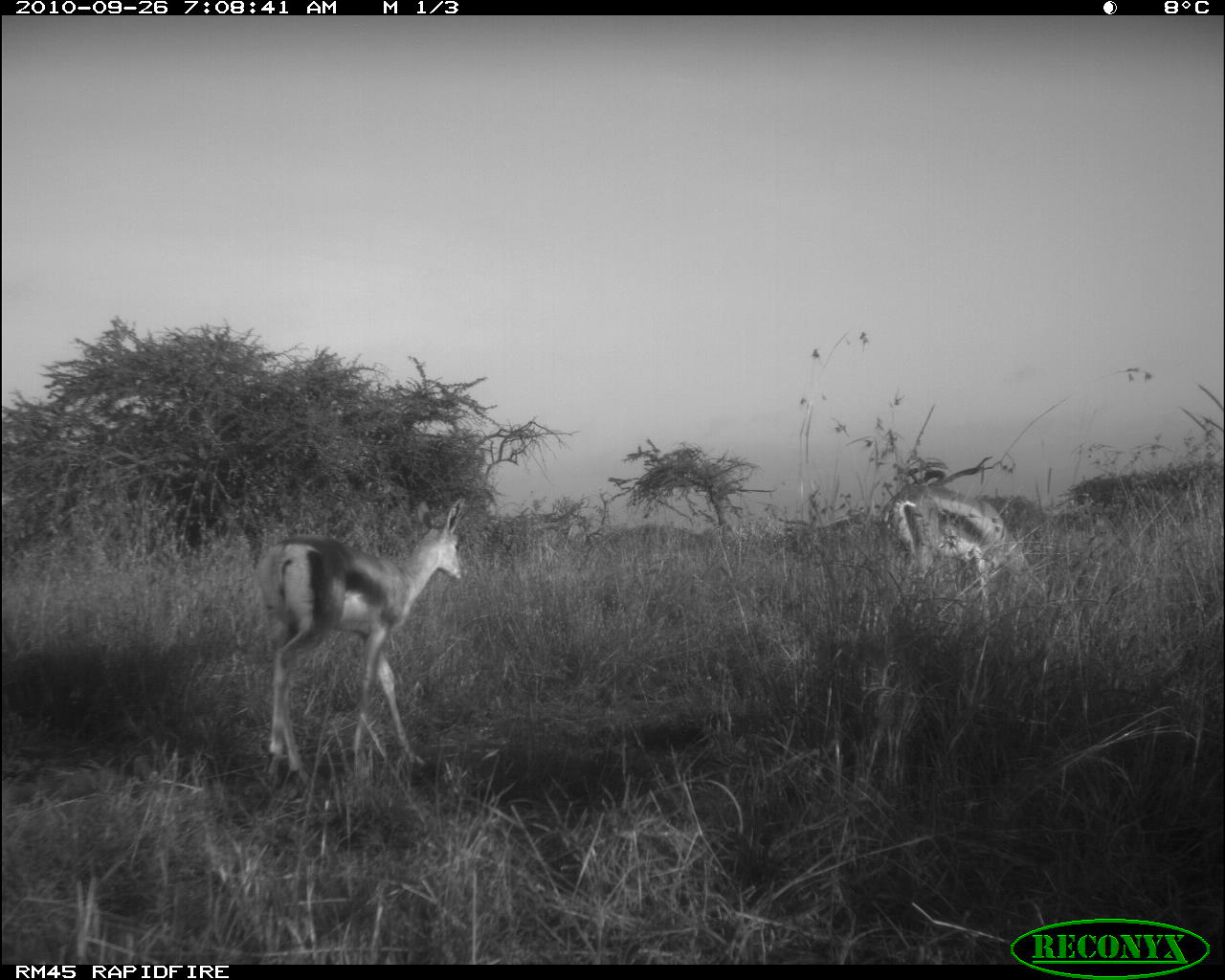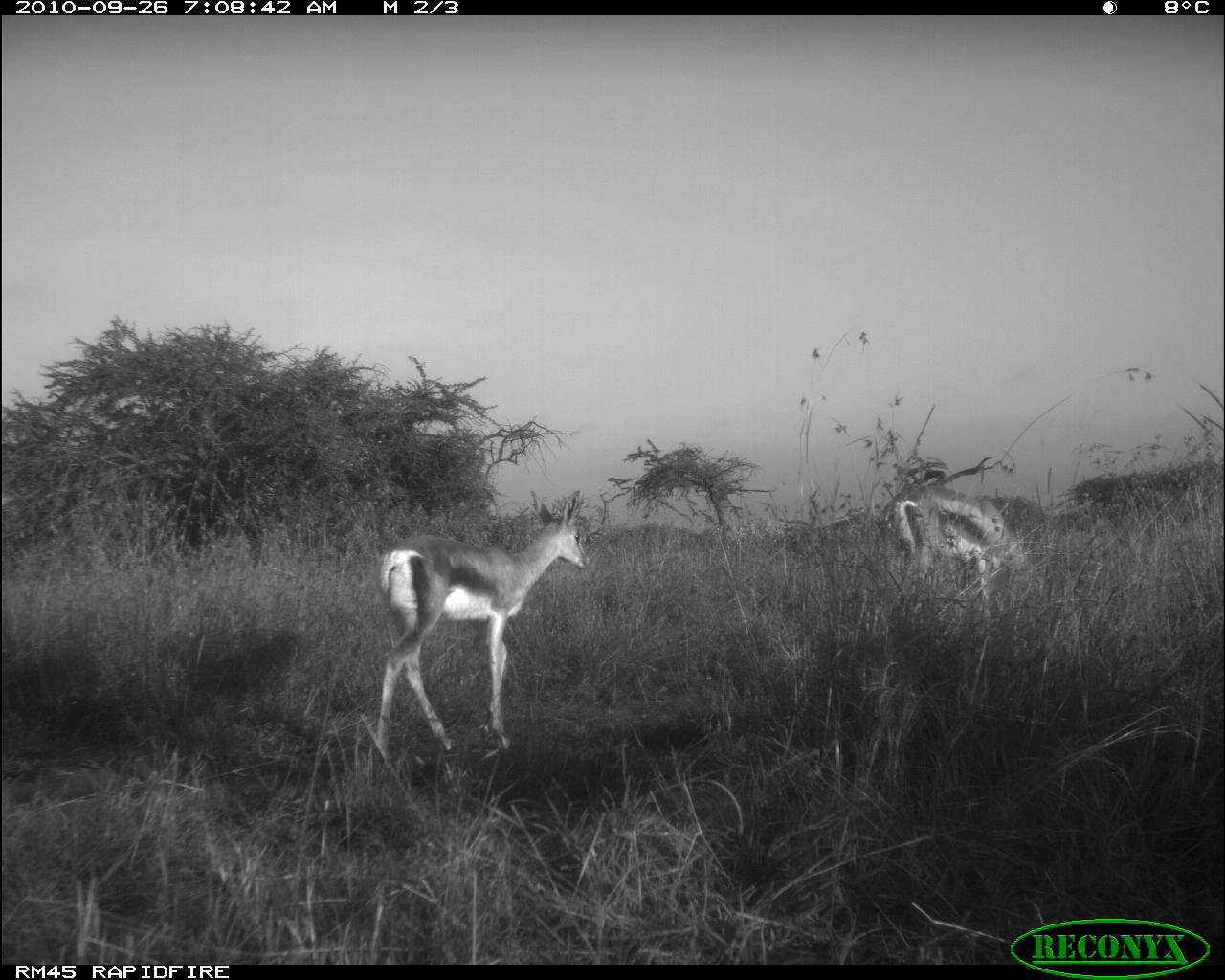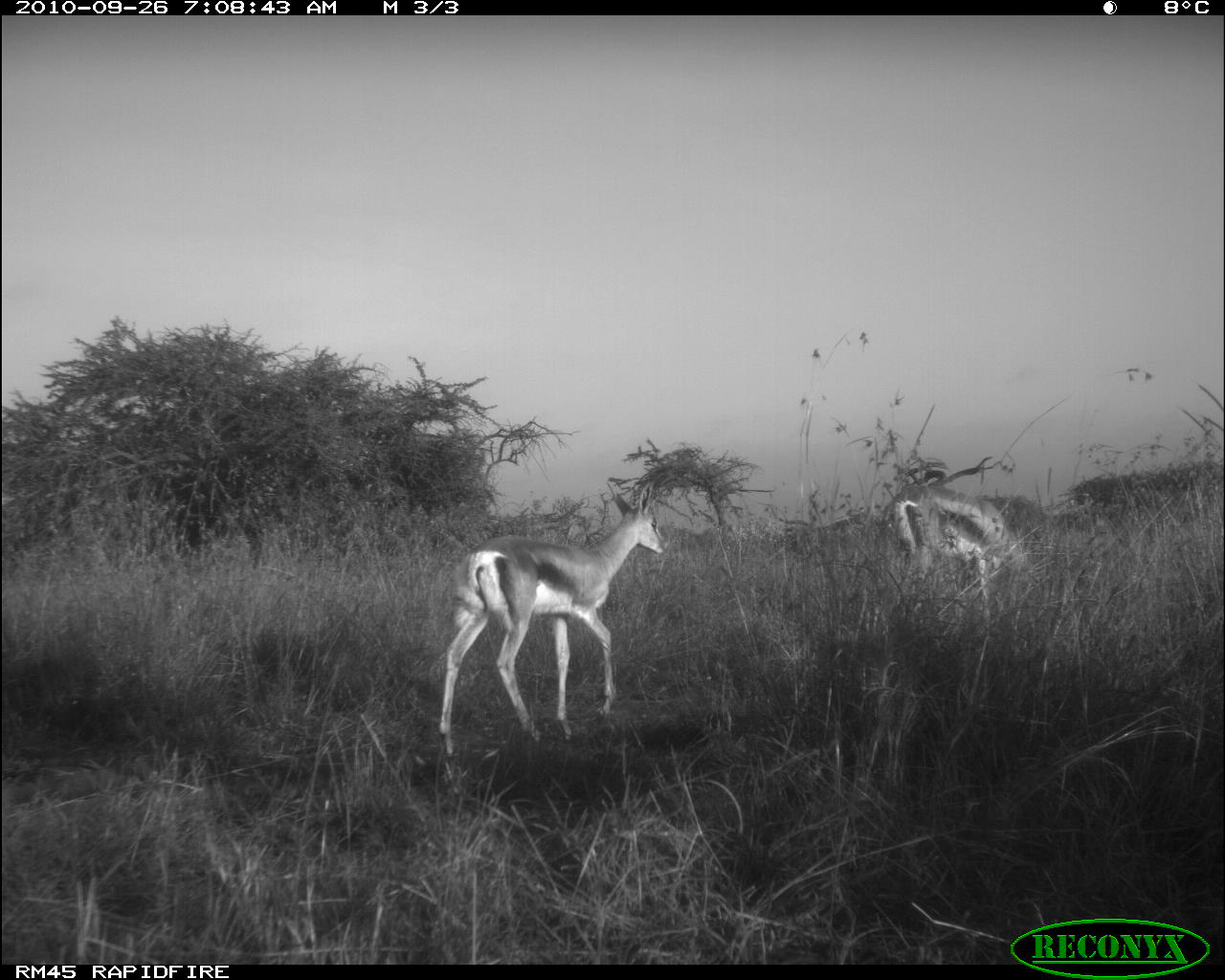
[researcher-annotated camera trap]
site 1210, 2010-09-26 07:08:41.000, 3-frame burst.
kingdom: Animalia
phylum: Chordata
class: Mammalia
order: Artiodactyla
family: Bovidae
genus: Nanger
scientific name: Nanger granti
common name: grant's gazelle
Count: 2.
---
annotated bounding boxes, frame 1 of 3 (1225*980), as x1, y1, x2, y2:
nanger granti: 249, 495, 462, 795; 879, 482, 1050, 626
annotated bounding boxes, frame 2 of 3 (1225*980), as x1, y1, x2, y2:
nanger granti: 372, 490, 586, 770; 891, 484, 1040, 623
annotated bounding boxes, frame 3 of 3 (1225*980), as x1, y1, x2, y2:
nanger granti: 440, 478, 668, 764; 887, 483, 1032, 605